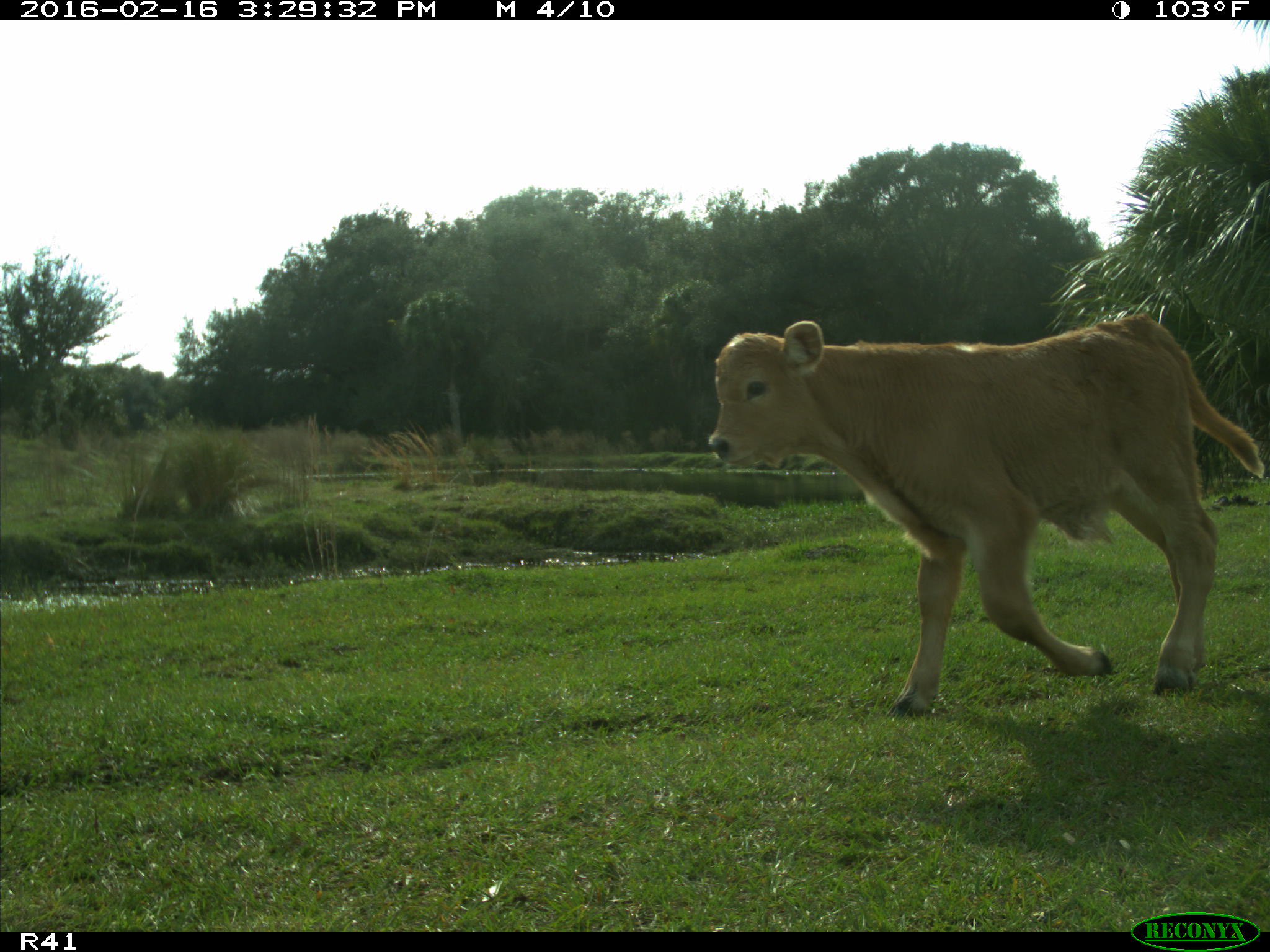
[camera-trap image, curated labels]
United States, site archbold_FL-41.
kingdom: Animalia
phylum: Chordata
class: Mammalia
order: Artiodactyla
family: Bovidae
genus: Bos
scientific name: Bos taurus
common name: domestic cow